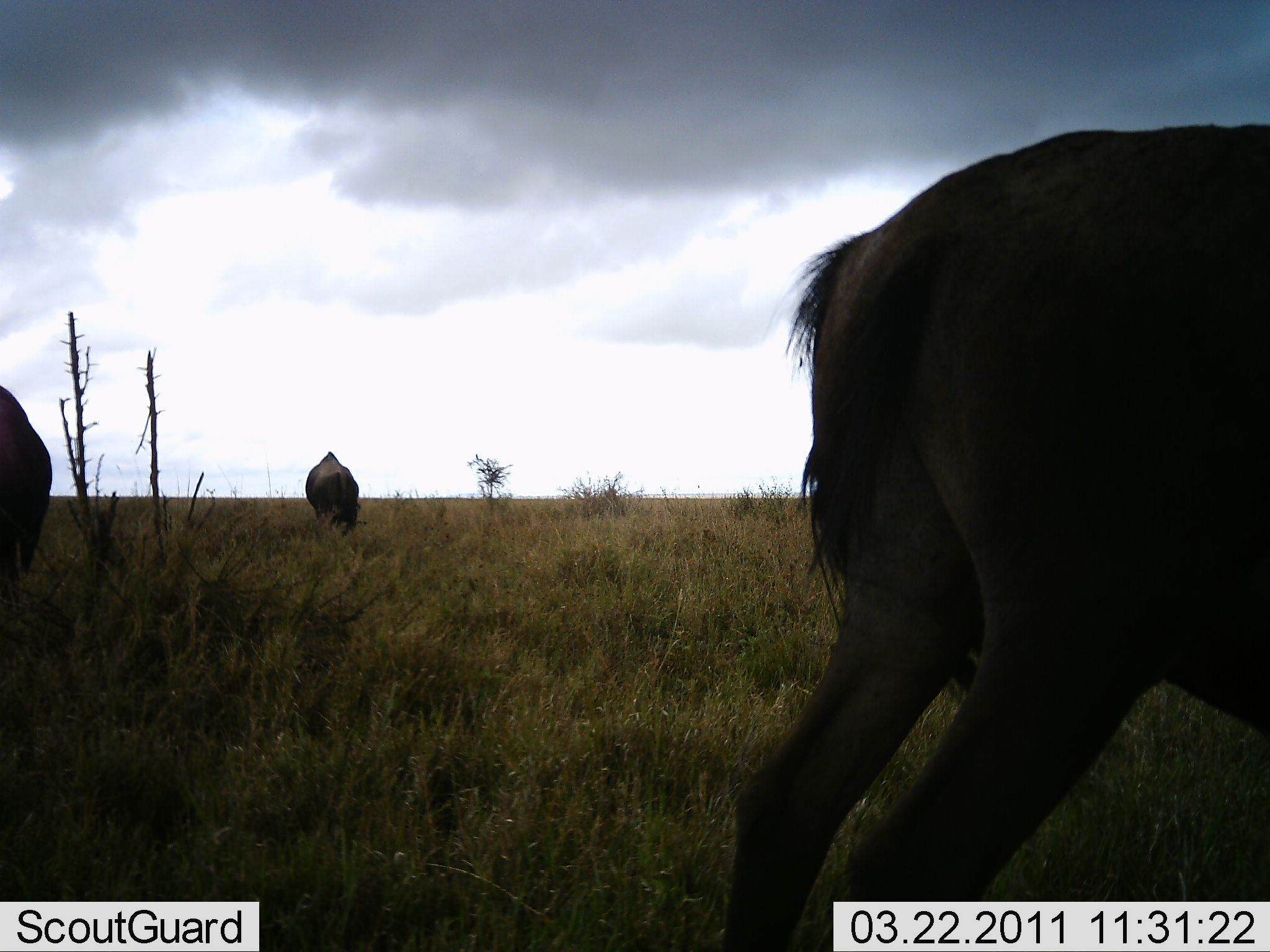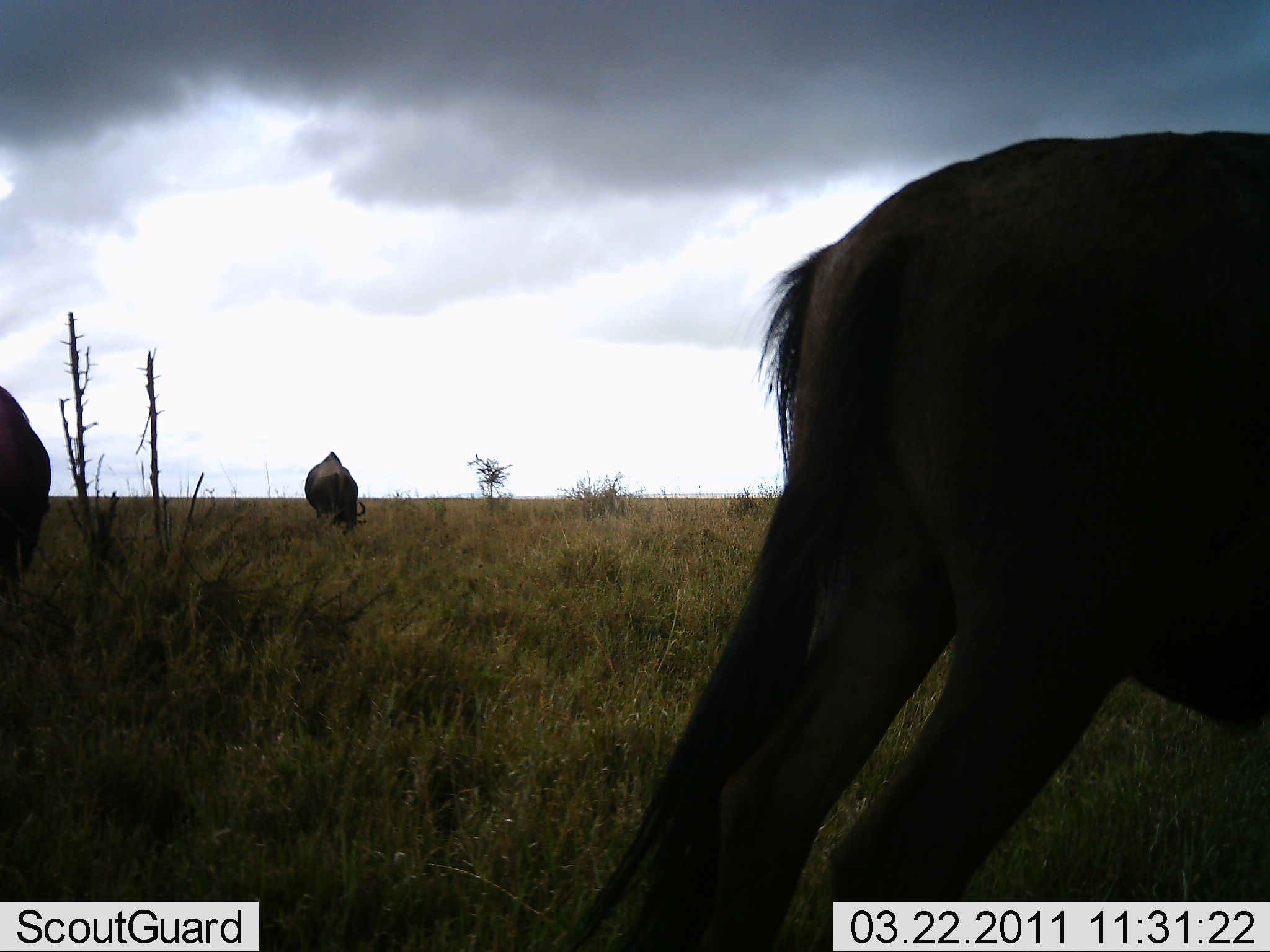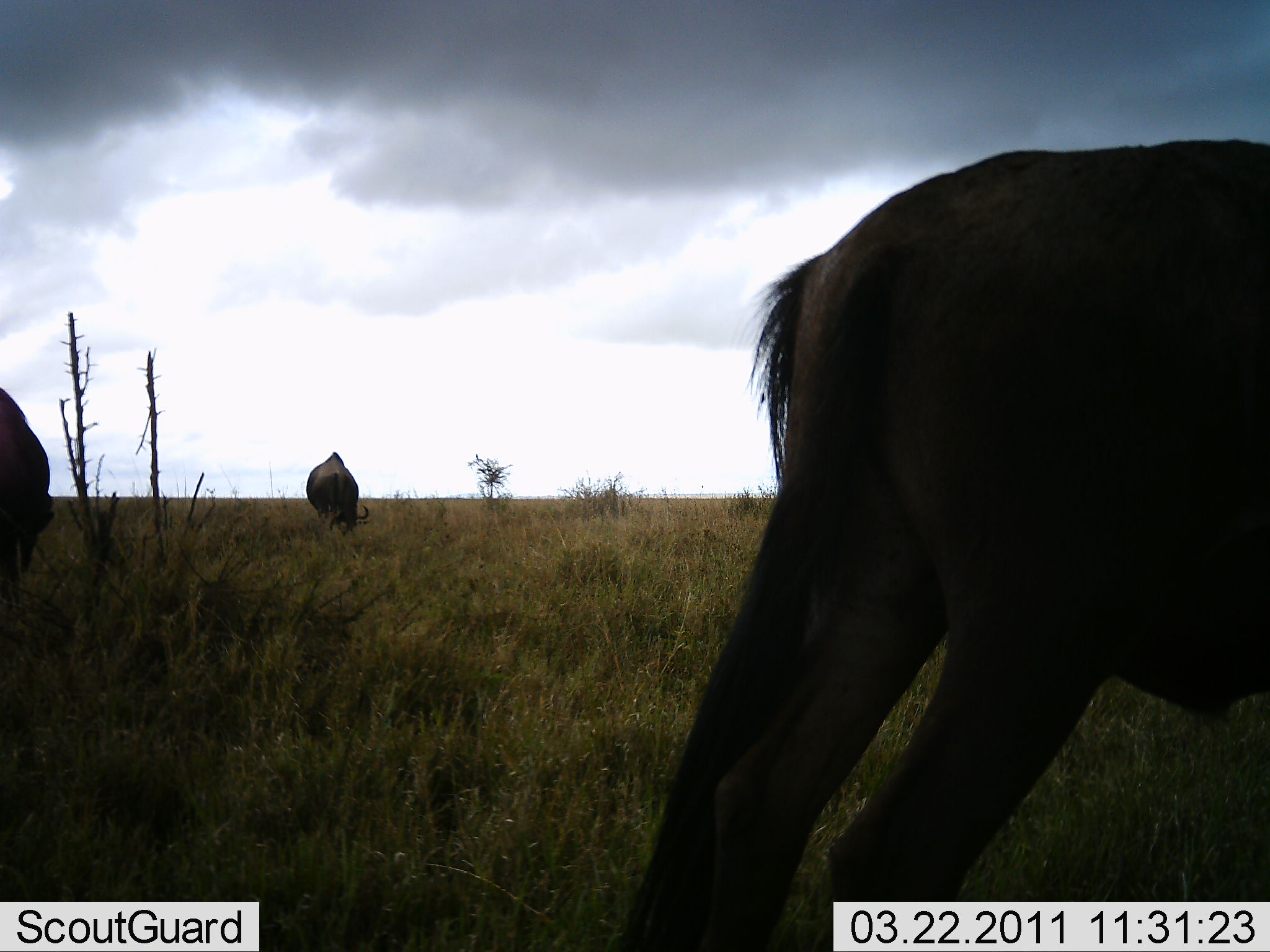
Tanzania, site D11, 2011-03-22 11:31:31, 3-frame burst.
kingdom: Animalia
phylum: Chordata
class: Mammalia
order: Artiodactyla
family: Bovidae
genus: Connochaetes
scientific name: Connochaetes taurinus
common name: blue wildebeest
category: wildebeest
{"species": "wildebeest (blue wildebeest) (Connochaetes taurinus)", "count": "3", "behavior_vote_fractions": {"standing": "27%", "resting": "0%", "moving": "9%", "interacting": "0%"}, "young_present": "0%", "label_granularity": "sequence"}